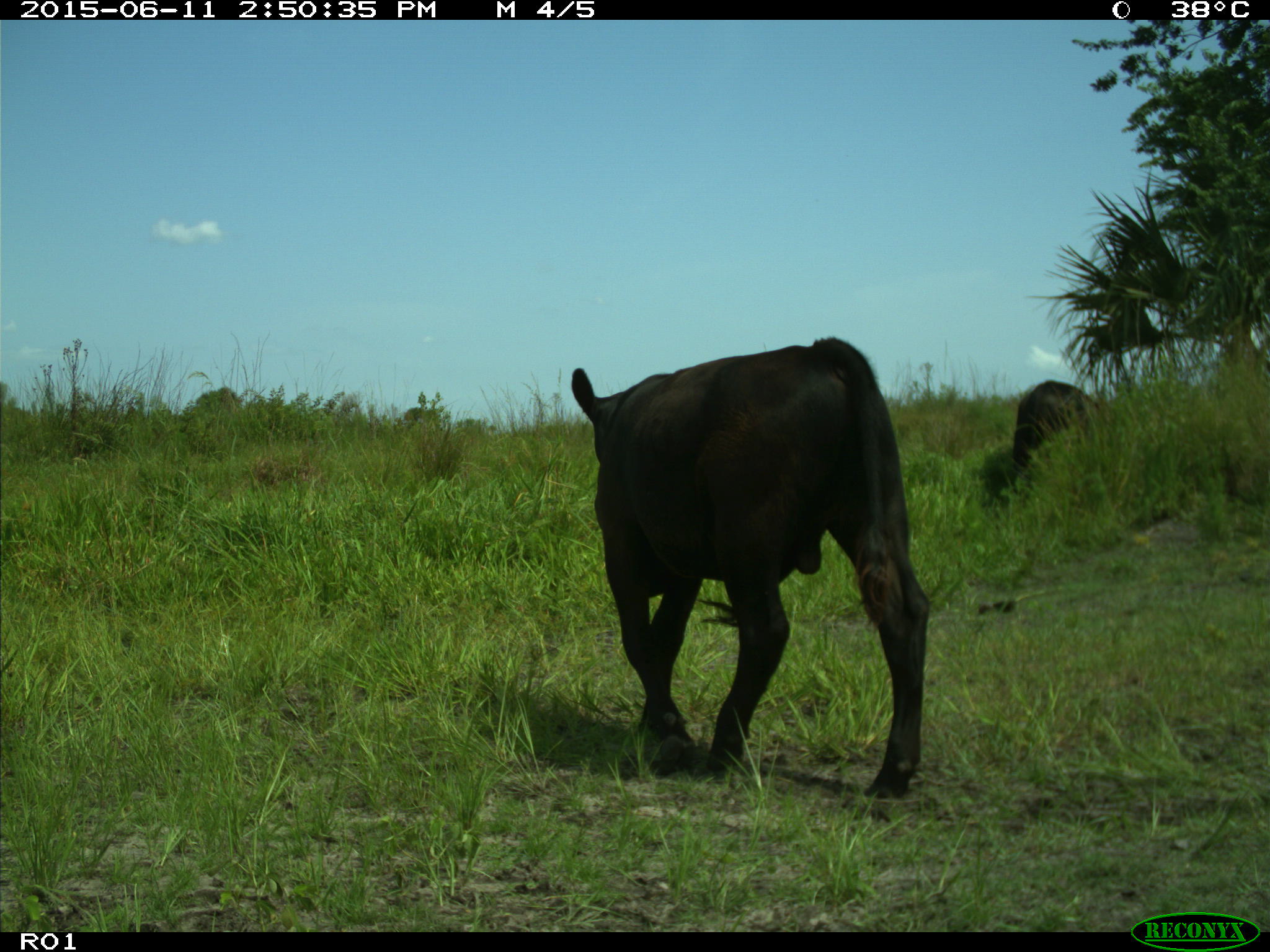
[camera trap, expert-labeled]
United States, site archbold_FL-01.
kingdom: Animalia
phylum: Chordata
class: Mammalia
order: Artiodactyla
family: Bovidae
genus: Bos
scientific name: Bos taurus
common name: domestic cow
Bos taurus (domestic cow).